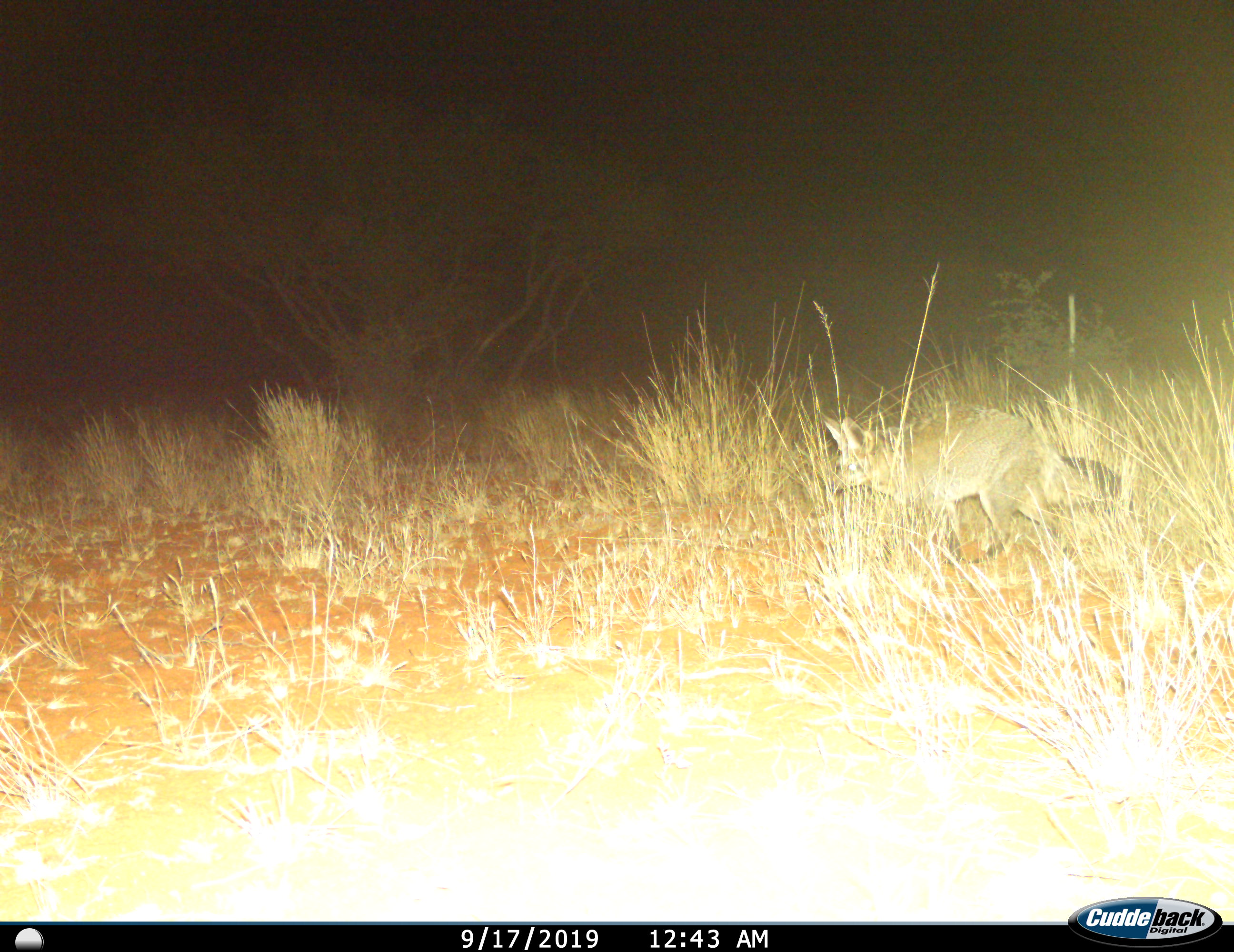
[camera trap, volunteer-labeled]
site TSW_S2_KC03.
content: unidentified animal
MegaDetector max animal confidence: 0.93